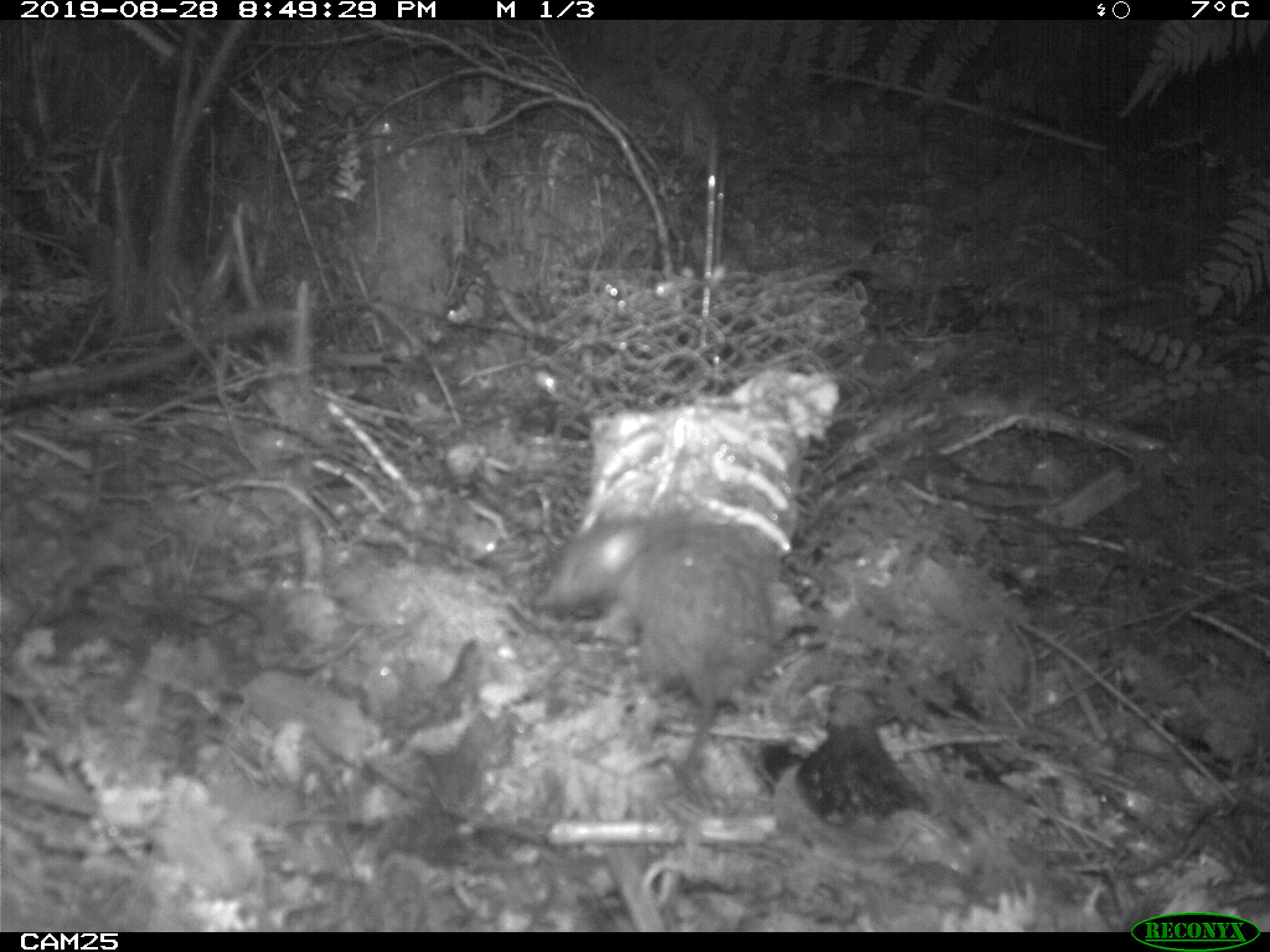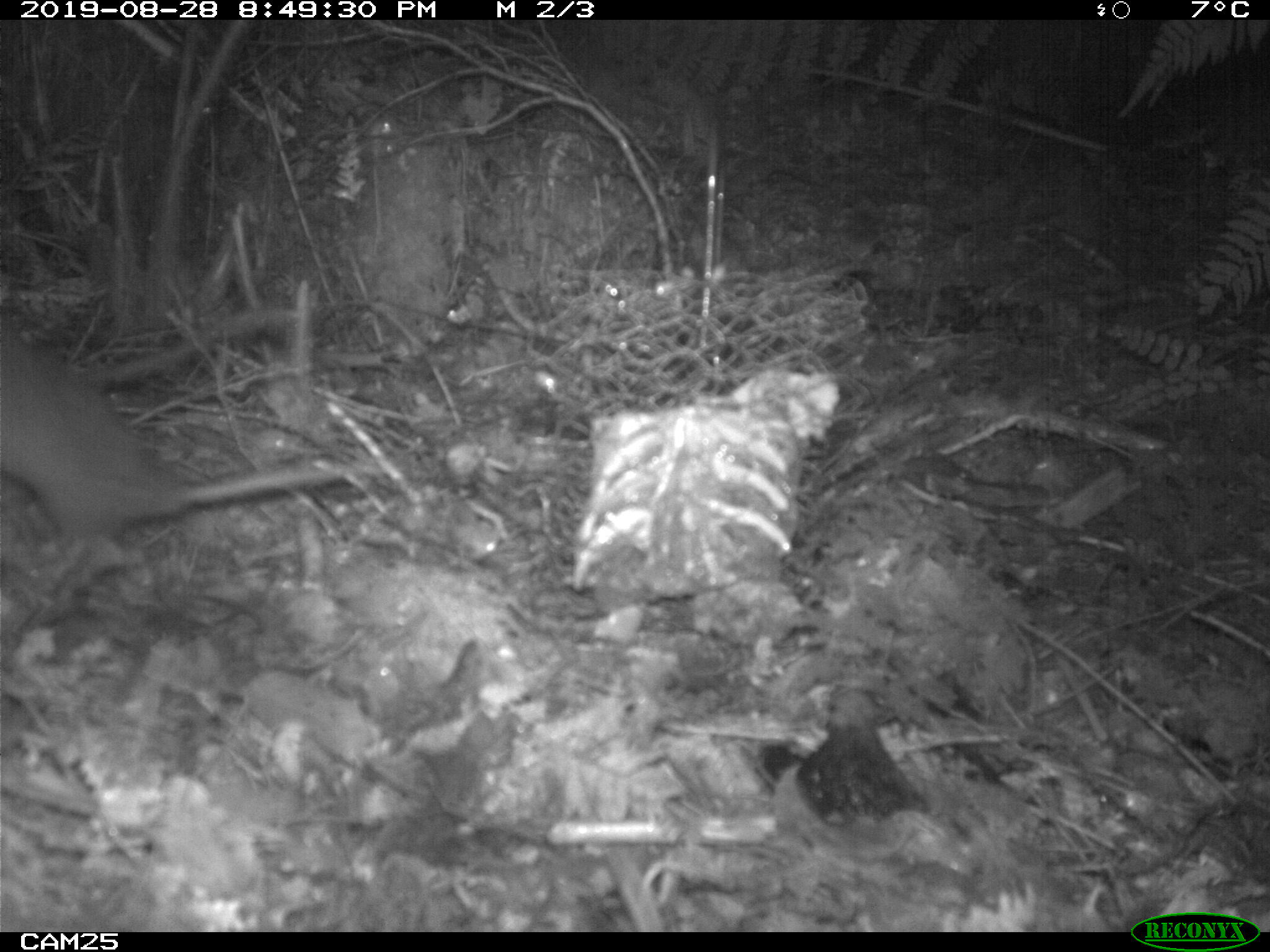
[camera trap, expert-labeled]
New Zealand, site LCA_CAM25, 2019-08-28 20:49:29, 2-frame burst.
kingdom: Animalia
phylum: Chordata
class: Mammalia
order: Rodentia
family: Muridae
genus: Rattus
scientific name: Rattus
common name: rat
Rat (Rattus).